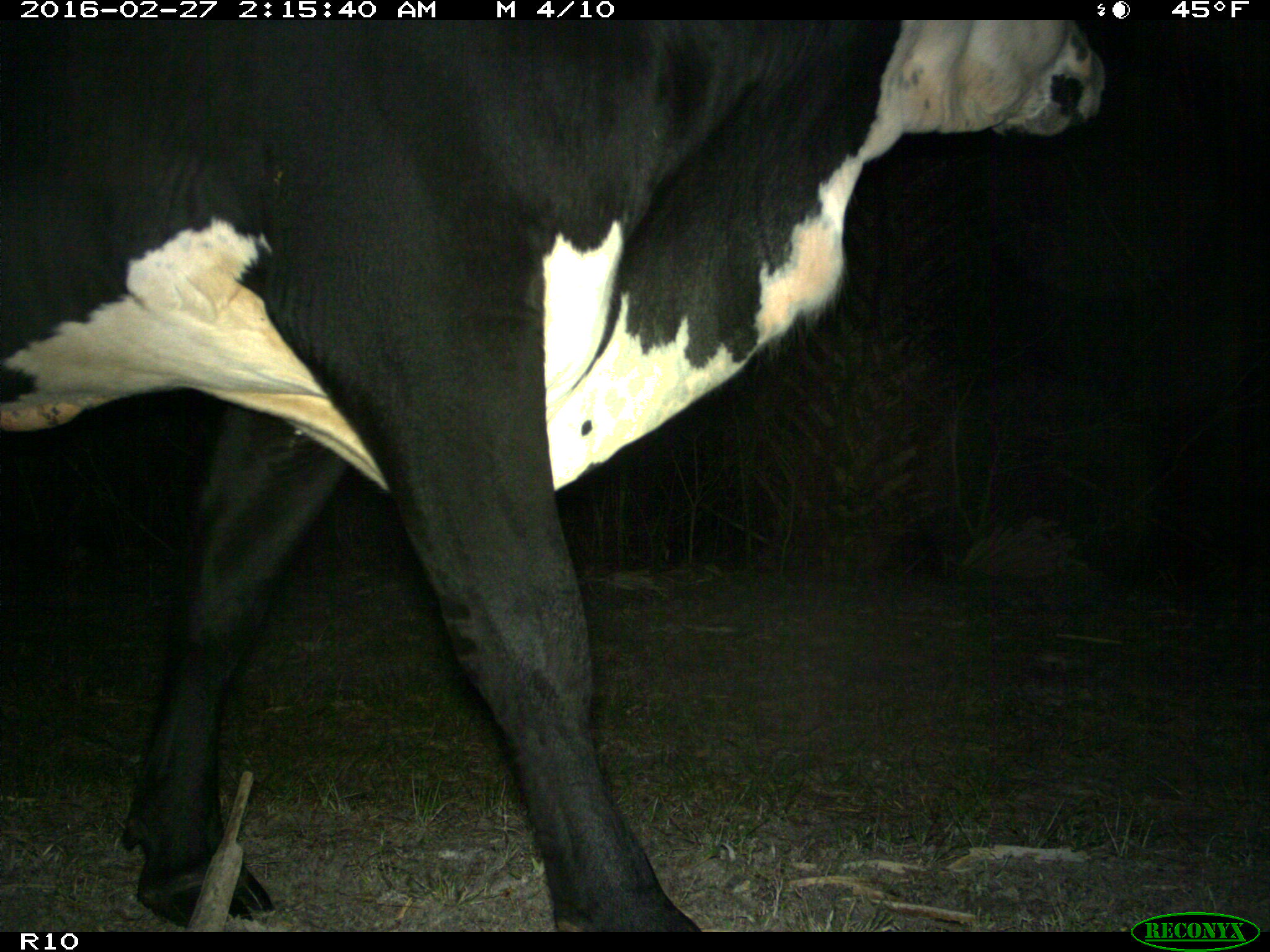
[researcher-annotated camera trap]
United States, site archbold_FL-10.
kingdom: Animalia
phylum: Chordata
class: Mammalia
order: Artiodactyla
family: Bovidae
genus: Bos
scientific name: Bos taurus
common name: domestic cow